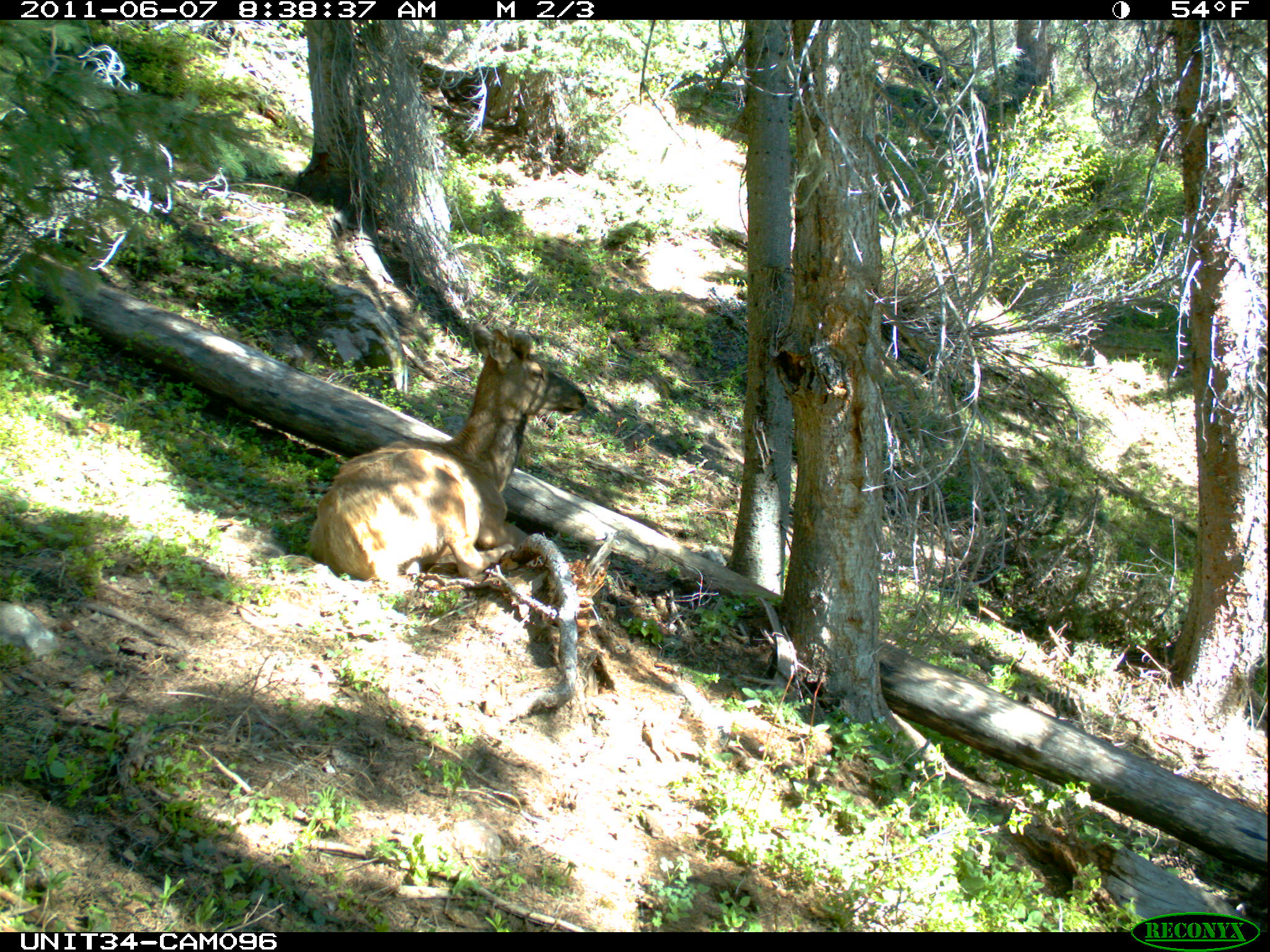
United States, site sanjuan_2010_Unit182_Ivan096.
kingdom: Animalia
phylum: Chordata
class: Mammalia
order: Artiodactyla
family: Cervidae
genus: Cervus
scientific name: Cervus elaphus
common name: red deer